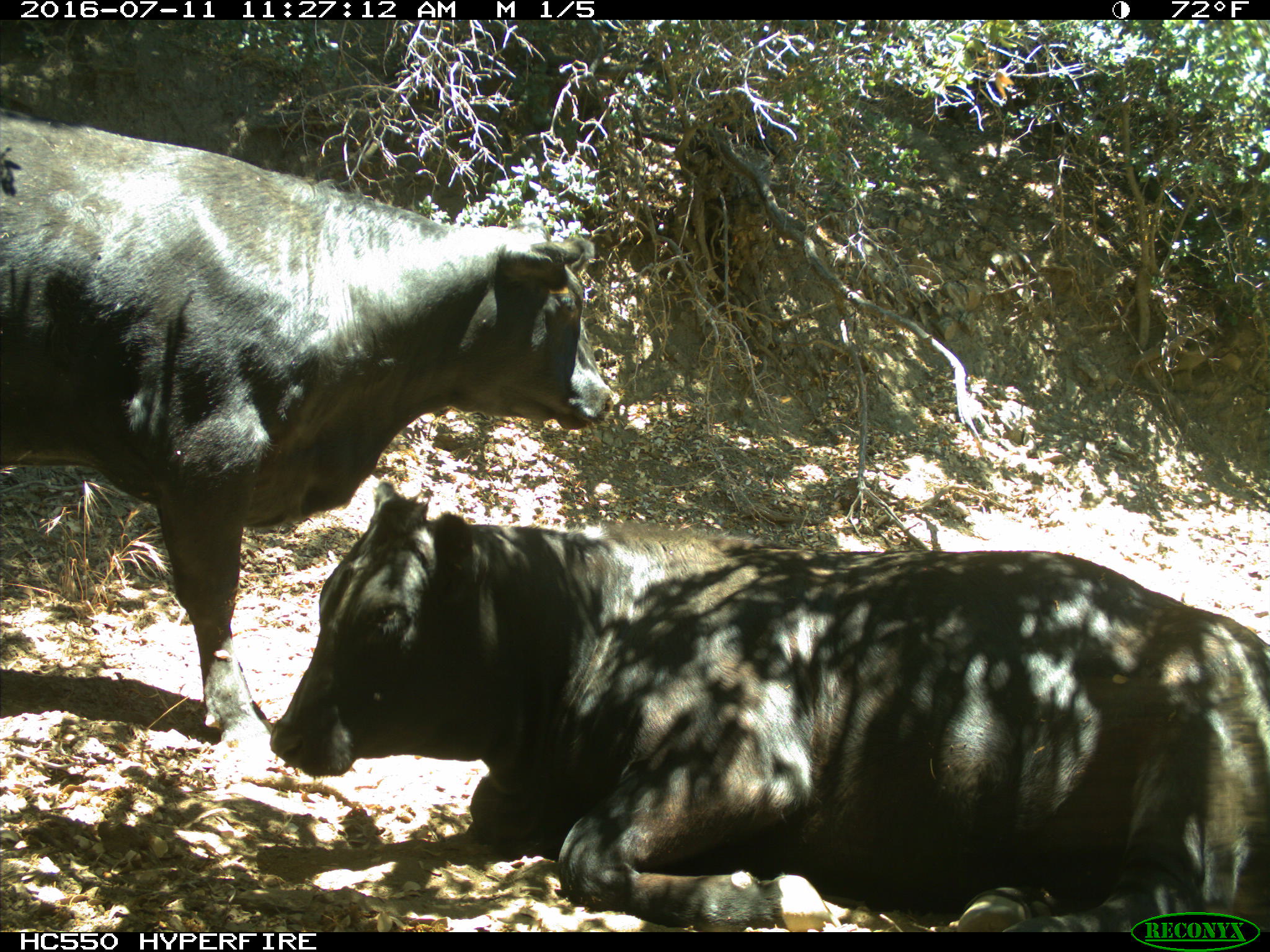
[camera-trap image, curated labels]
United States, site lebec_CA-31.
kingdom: Animalia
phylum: Chordata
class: Mammalia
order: Artiodactyla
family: Bovidae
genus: Bos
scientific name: Bos taurus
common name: domestic cow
Bos taurus (domestic cow).